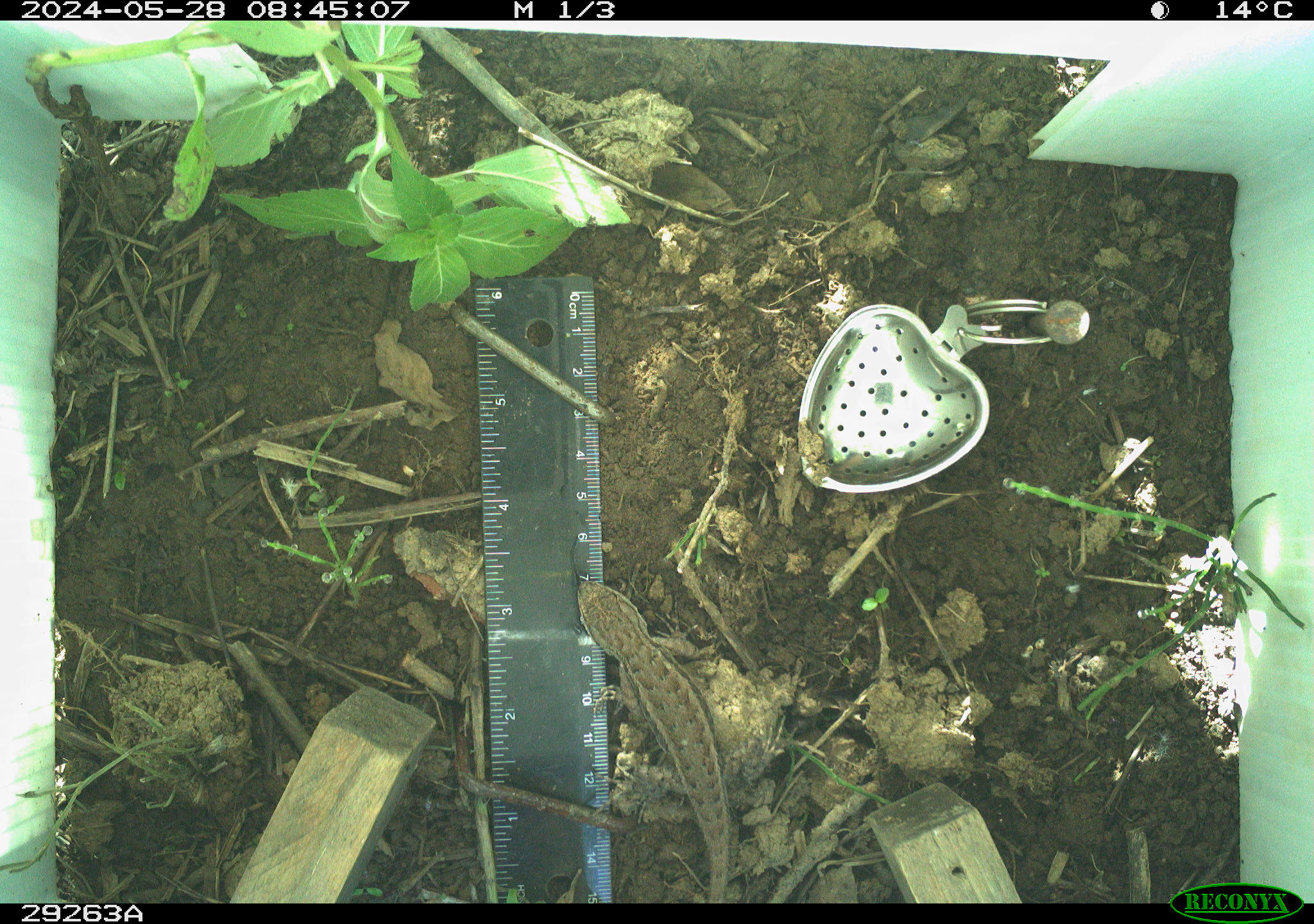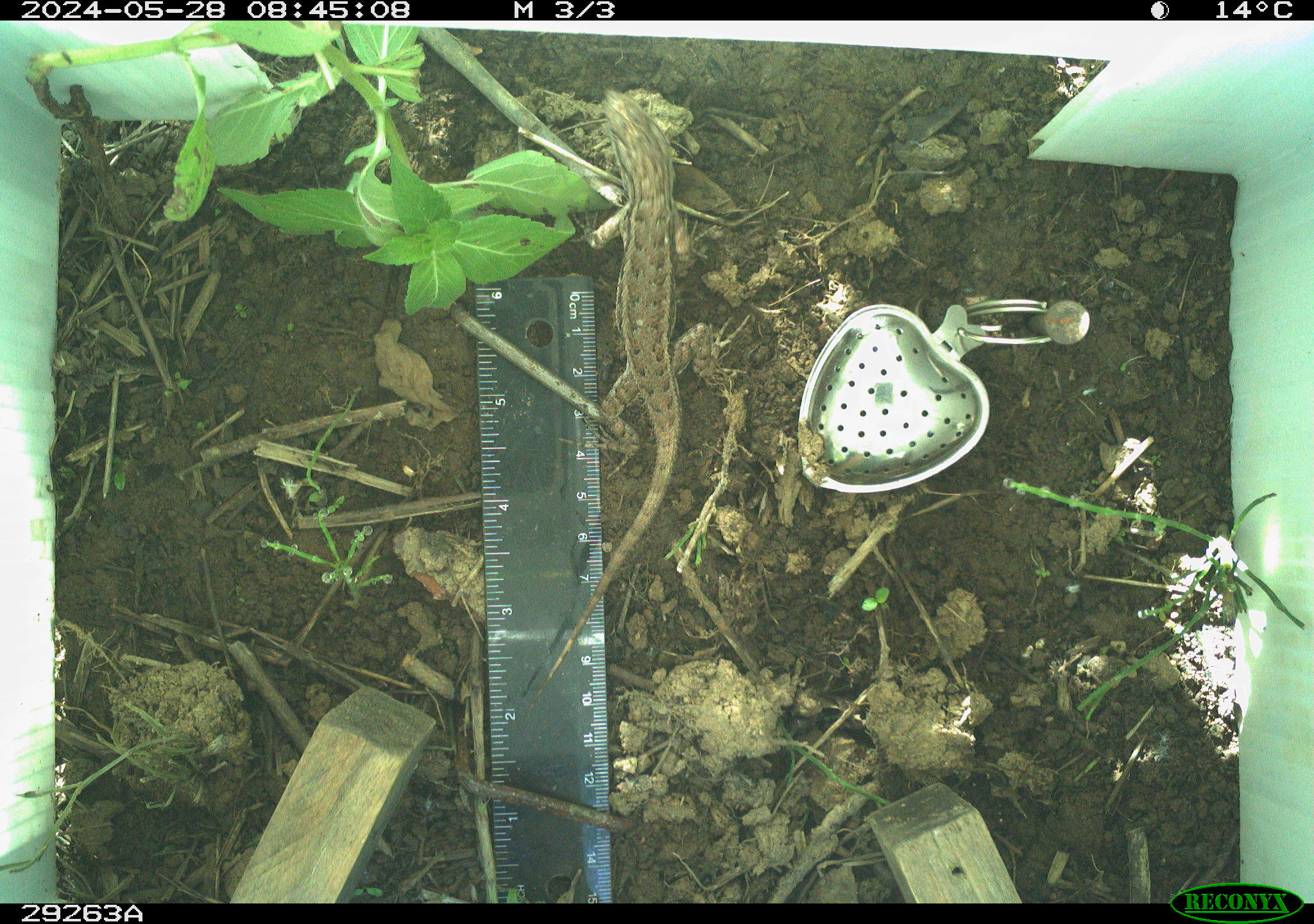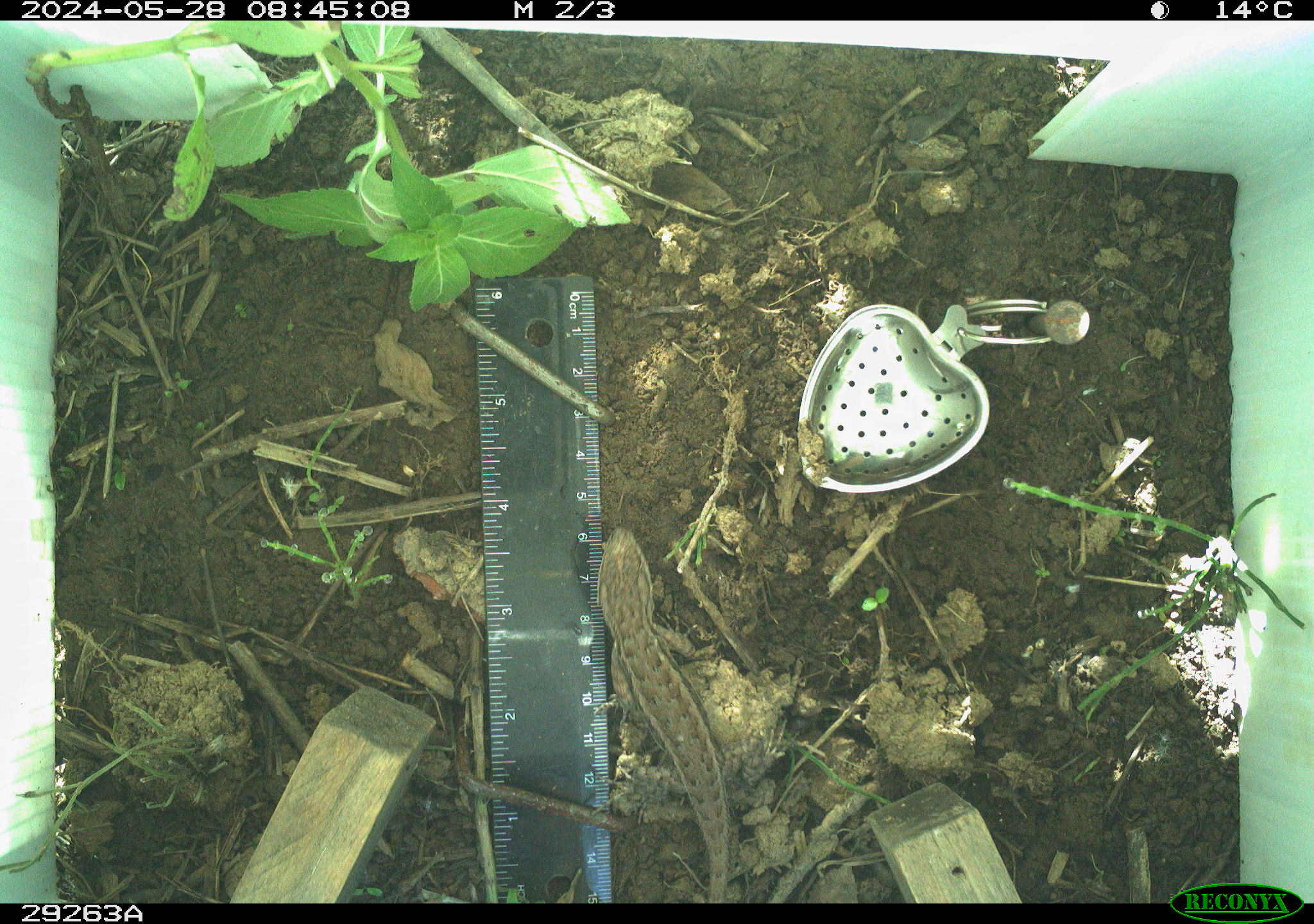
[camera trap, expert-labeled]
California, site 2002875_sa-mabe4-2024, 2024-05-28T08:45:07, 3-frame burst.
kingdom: Animalia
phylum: Chordata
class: Reptilia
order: Squamata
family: Phrynosomatidae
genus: Sceloporus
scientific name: Sceloporus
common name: spiny lizards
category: sceloporus species